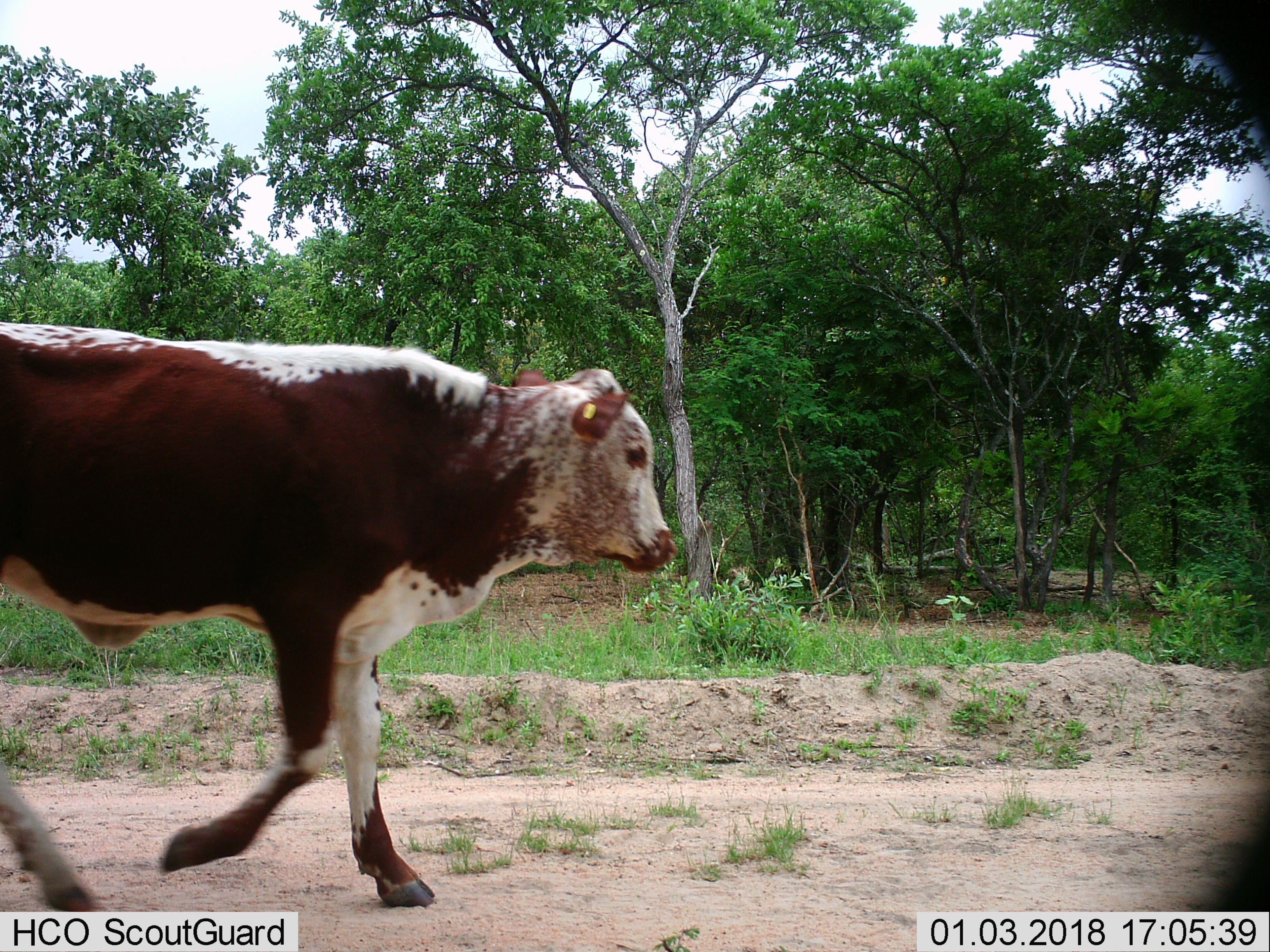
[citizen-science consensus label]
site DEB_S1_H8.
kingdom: Animalia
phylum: Chordata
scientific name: Vertebrata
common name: domestic animal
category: domesticanimal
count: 1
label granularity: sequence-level